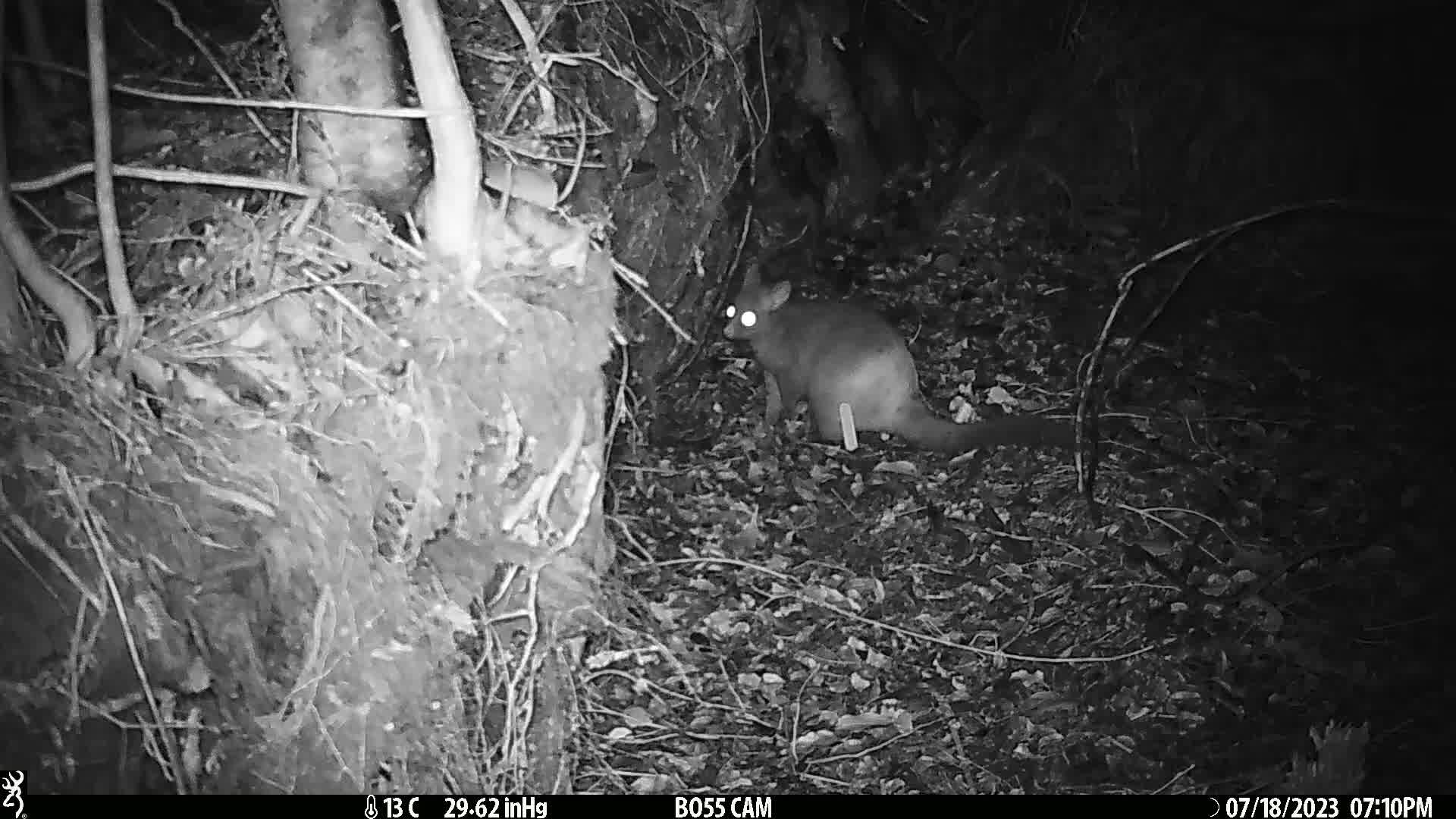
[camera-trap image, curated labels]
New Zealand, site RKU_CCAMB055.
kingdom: Animalia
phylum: Chordata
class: Mammalia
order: Diprotodontia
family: Phalangeridae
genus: Trichosurus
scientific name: Trichosurus vulpecula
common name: common brushtail possum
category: possum